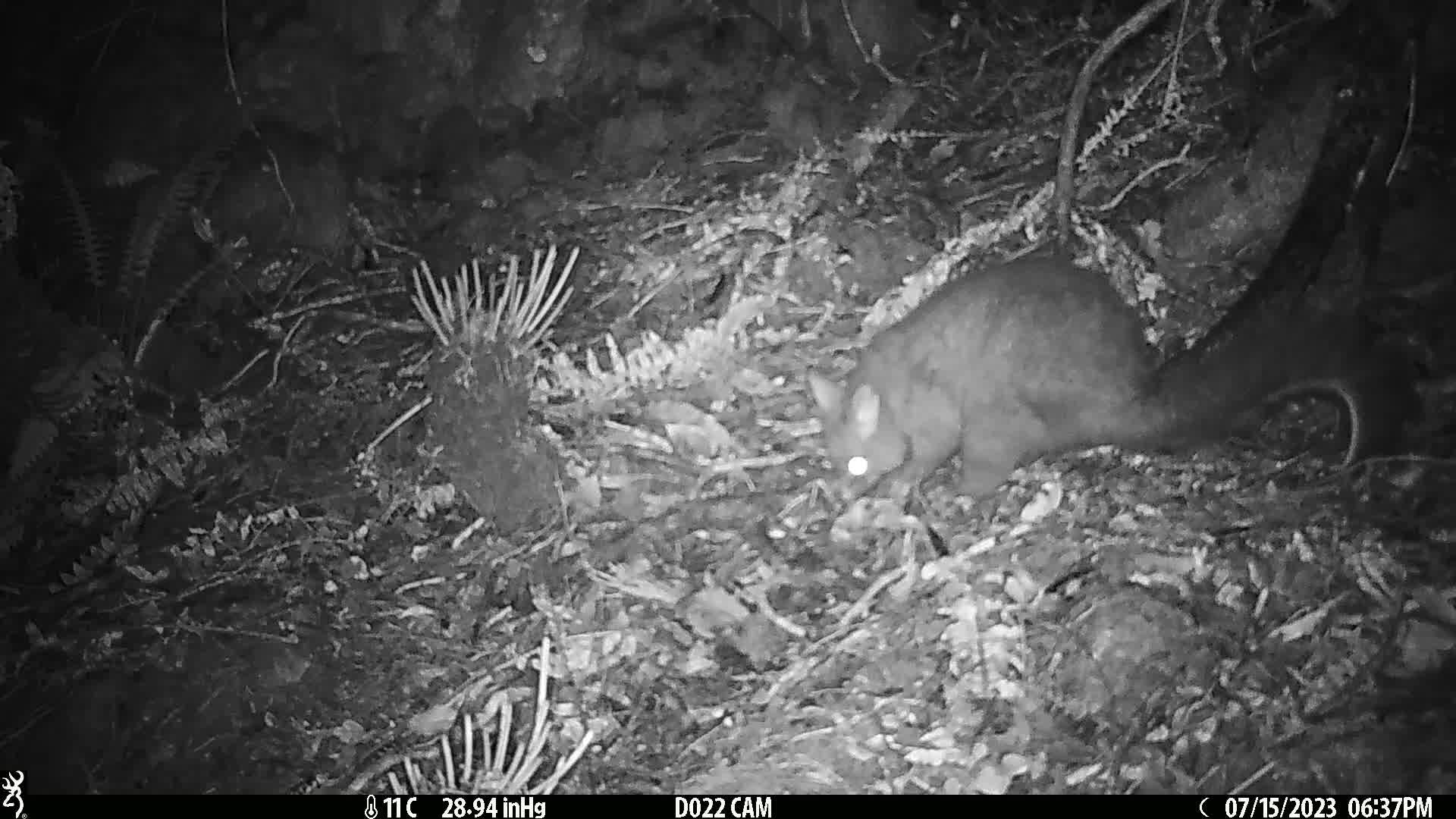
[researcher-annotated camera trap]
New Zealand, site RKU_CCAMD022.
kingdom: Animalia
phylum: Chordata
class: Mammalia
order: Diprotodontia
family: Phalangeridae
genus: Trichosurus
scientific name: Trichosurus vulpecula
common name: common brushtail possum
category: possum